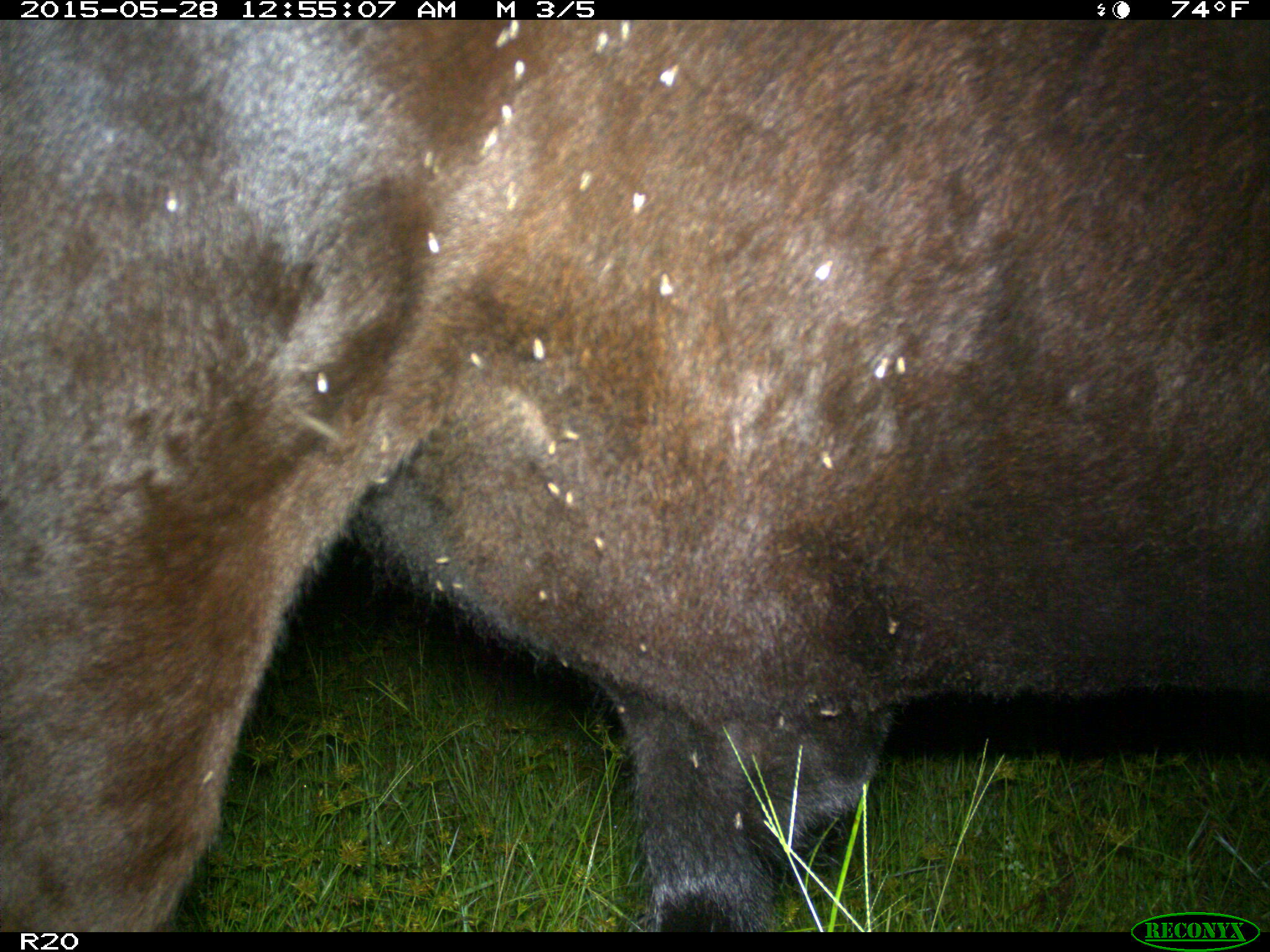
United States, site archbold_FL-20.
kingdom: Animalia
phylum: Chordata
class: Mammalia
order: Artiodactyla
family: Bovidae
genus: Bos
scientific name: Bos taurus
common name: domestic cow